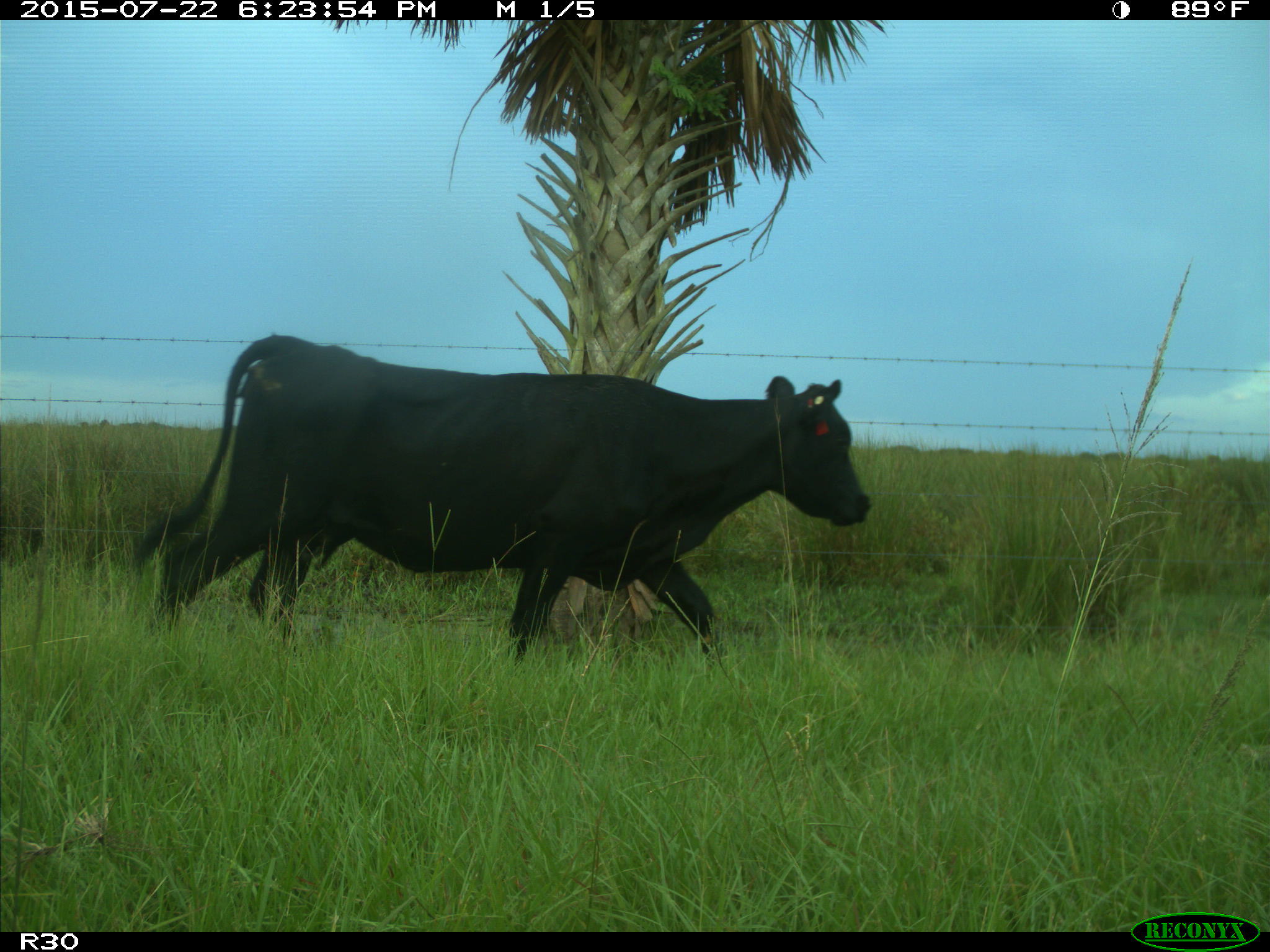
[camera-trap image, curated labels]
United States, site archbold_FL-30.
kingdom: Animalia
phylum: Chordata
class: Mammalia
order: Artiodactyla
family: Bovidae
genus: Bos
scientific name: Bos taurus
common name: domestic cow